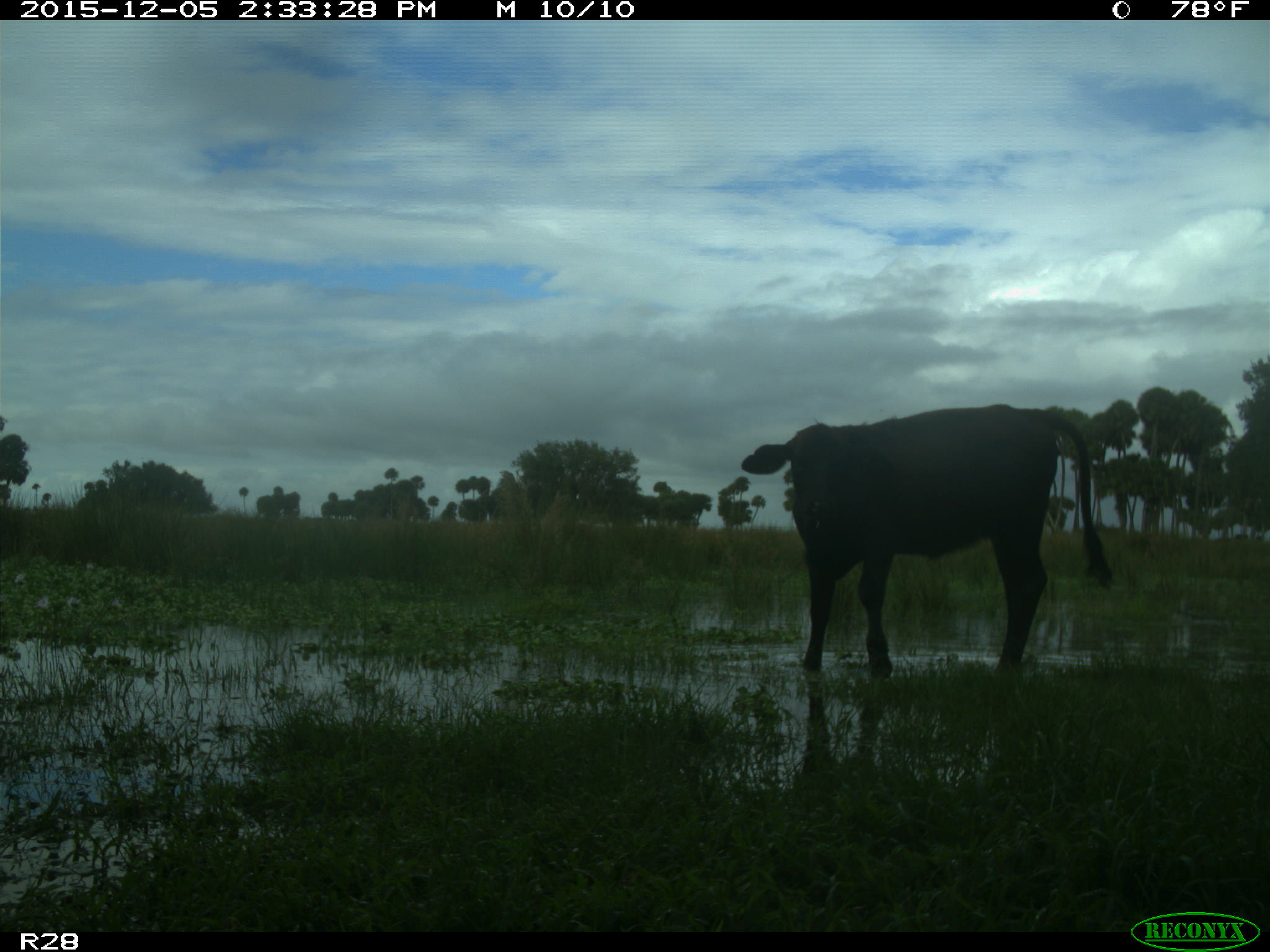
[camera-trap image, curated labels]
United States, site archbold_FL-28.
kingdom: Animalia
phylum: Chordata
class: Mammalia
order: Artiodactyla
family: Bovidae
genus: Bos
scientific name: Bos taurus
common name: domestic cow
Bos taurus (domestic cow).